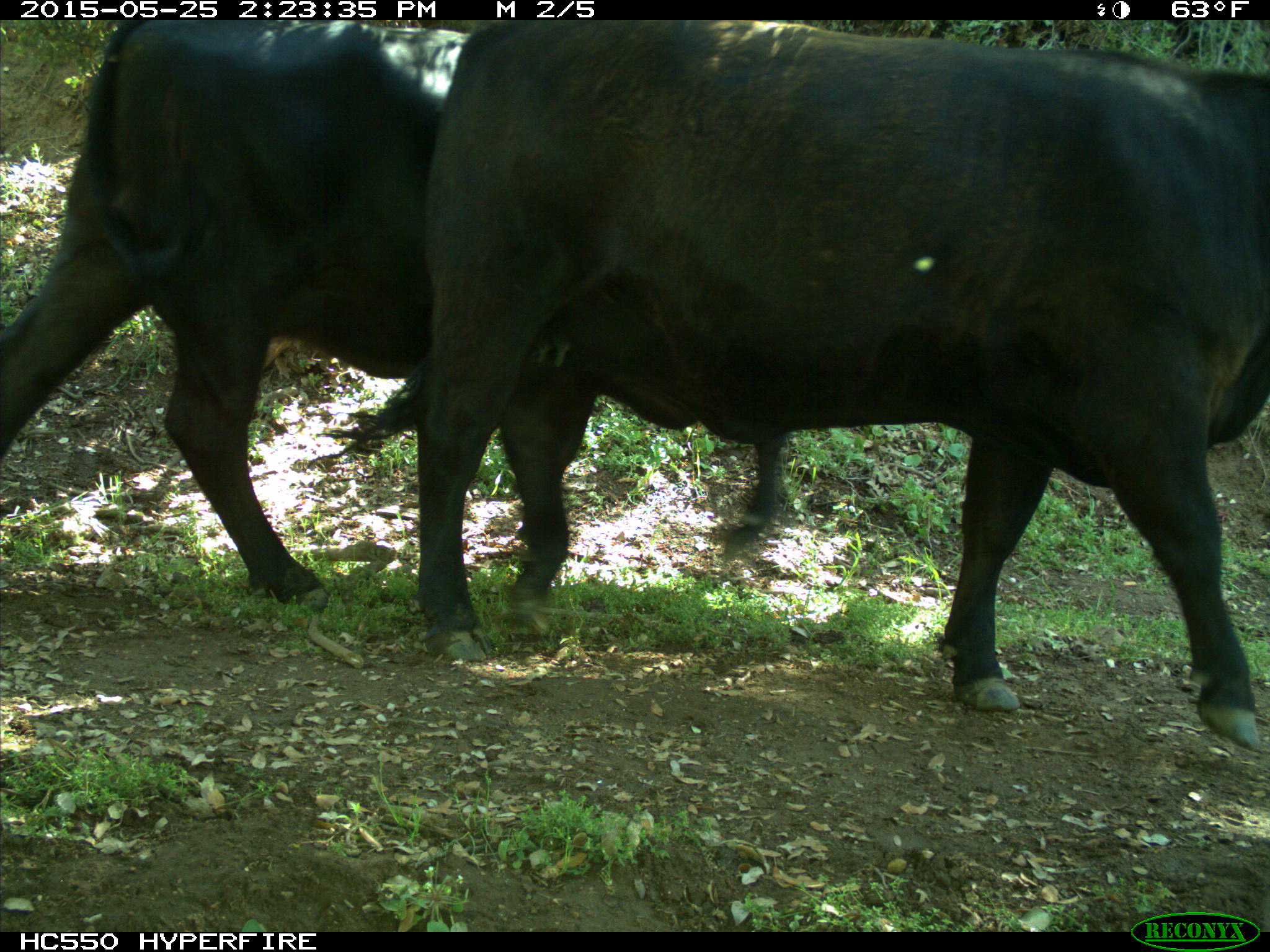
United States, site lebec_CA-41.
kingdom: Animalia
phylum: Chordata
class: Mammalia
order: Artiodactyla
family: Bovidae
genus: Bos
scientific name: Bos taurus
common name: domestic cow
Bos taurus (domestic cow).